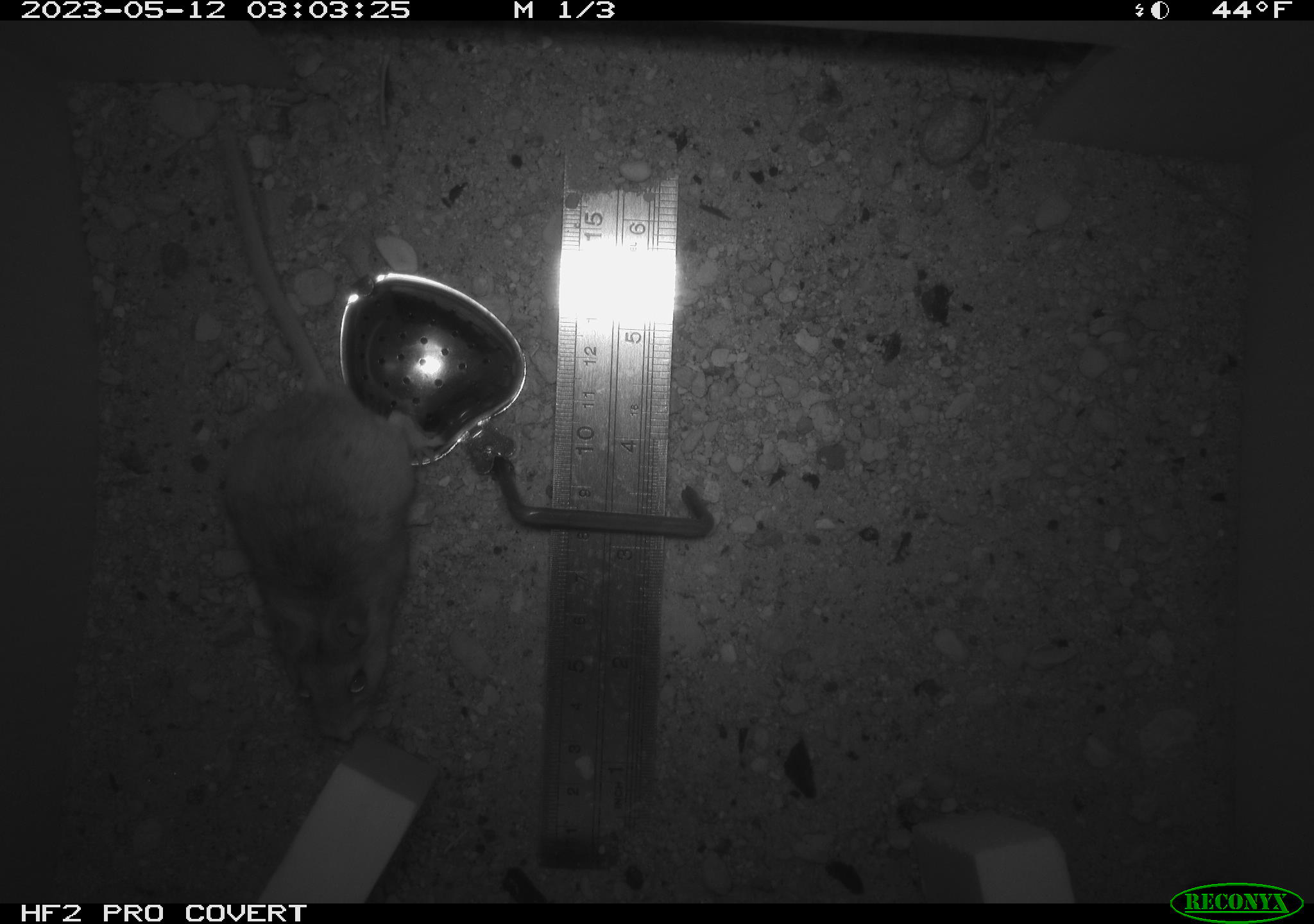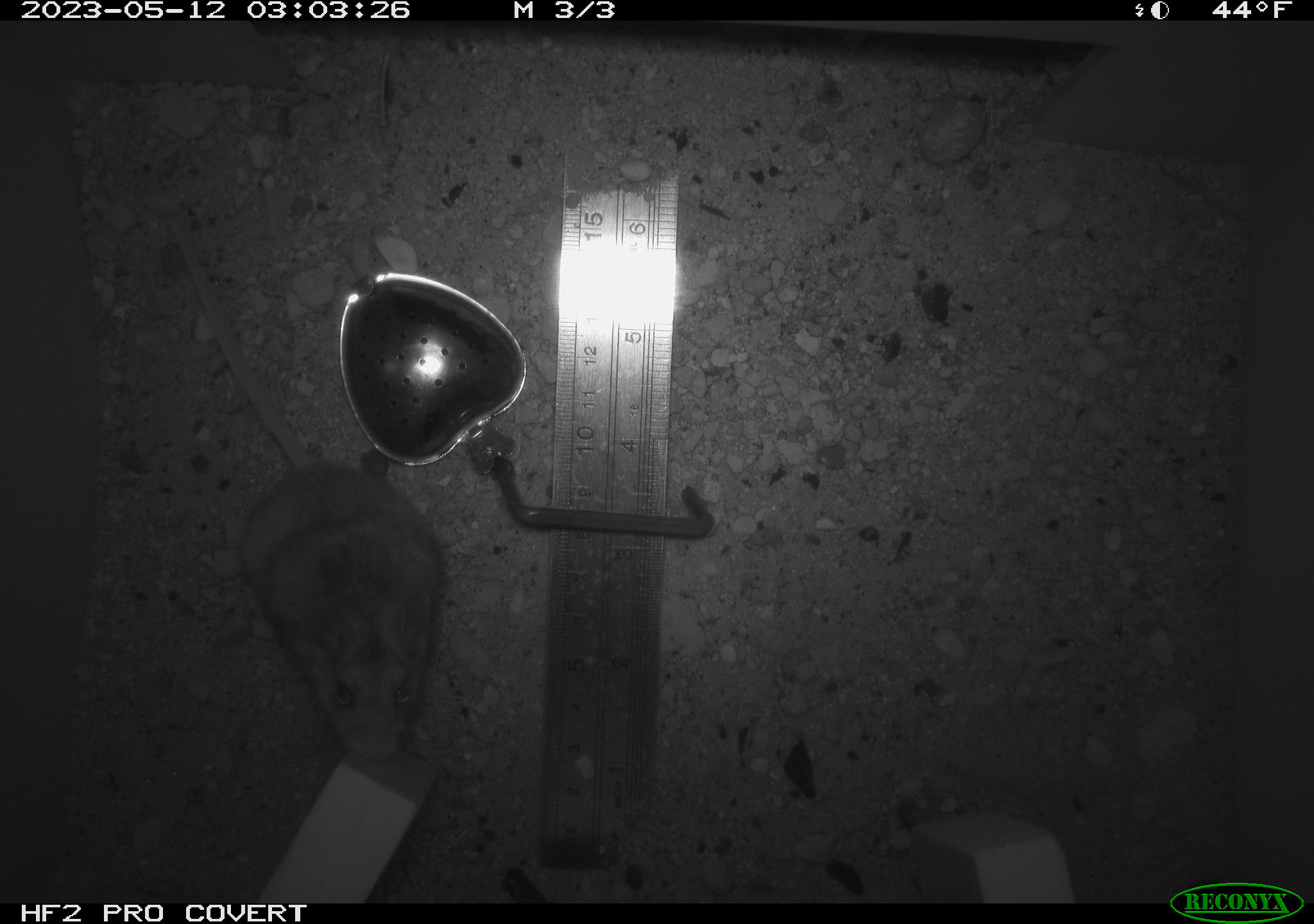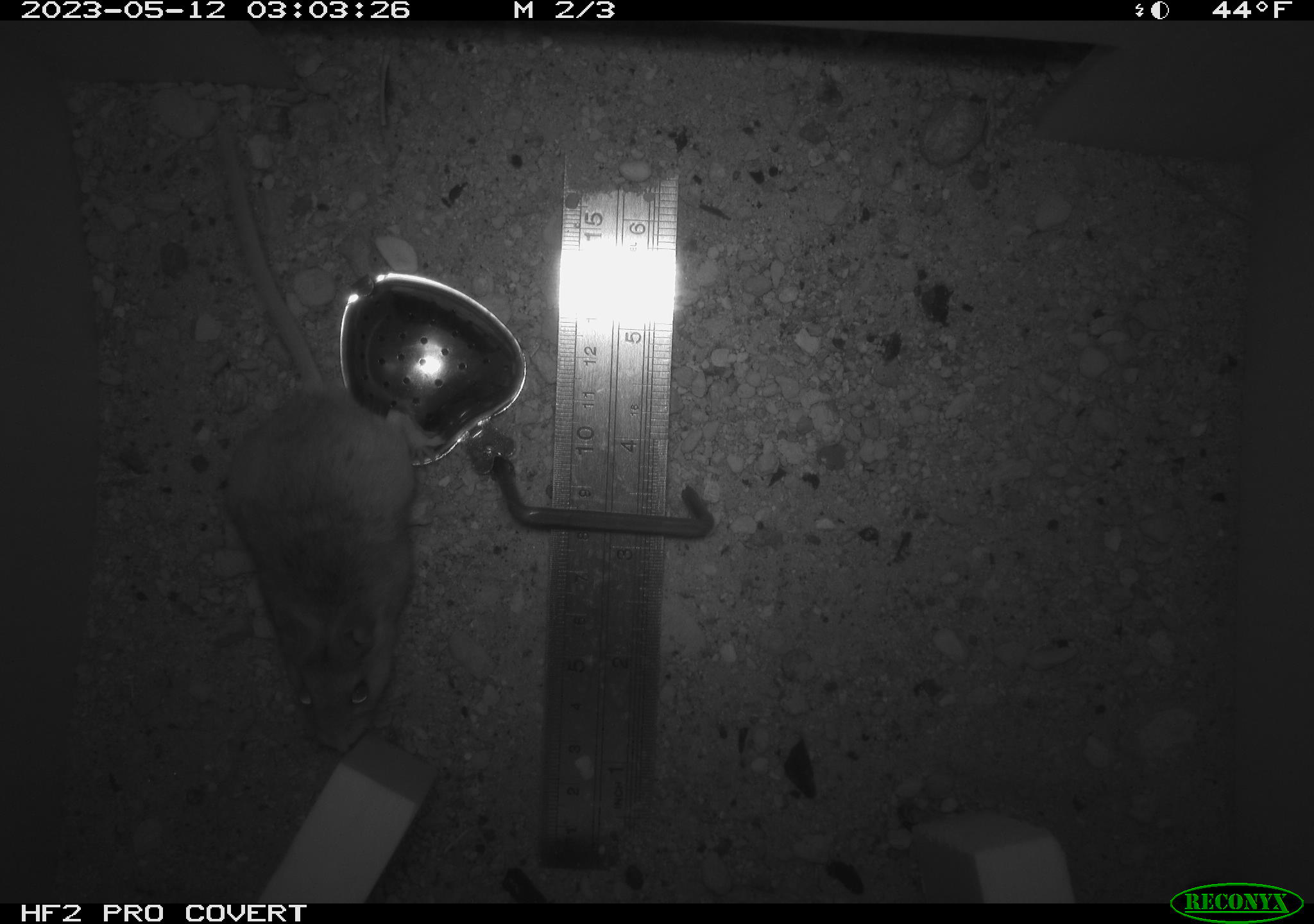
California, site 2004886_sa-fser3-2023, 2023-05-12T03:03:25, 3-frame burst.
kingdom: Animalia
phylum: Chordata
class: Mammalia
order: Rodentia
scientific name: Rodentia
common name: mouse species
Mouse species (Rodentia).